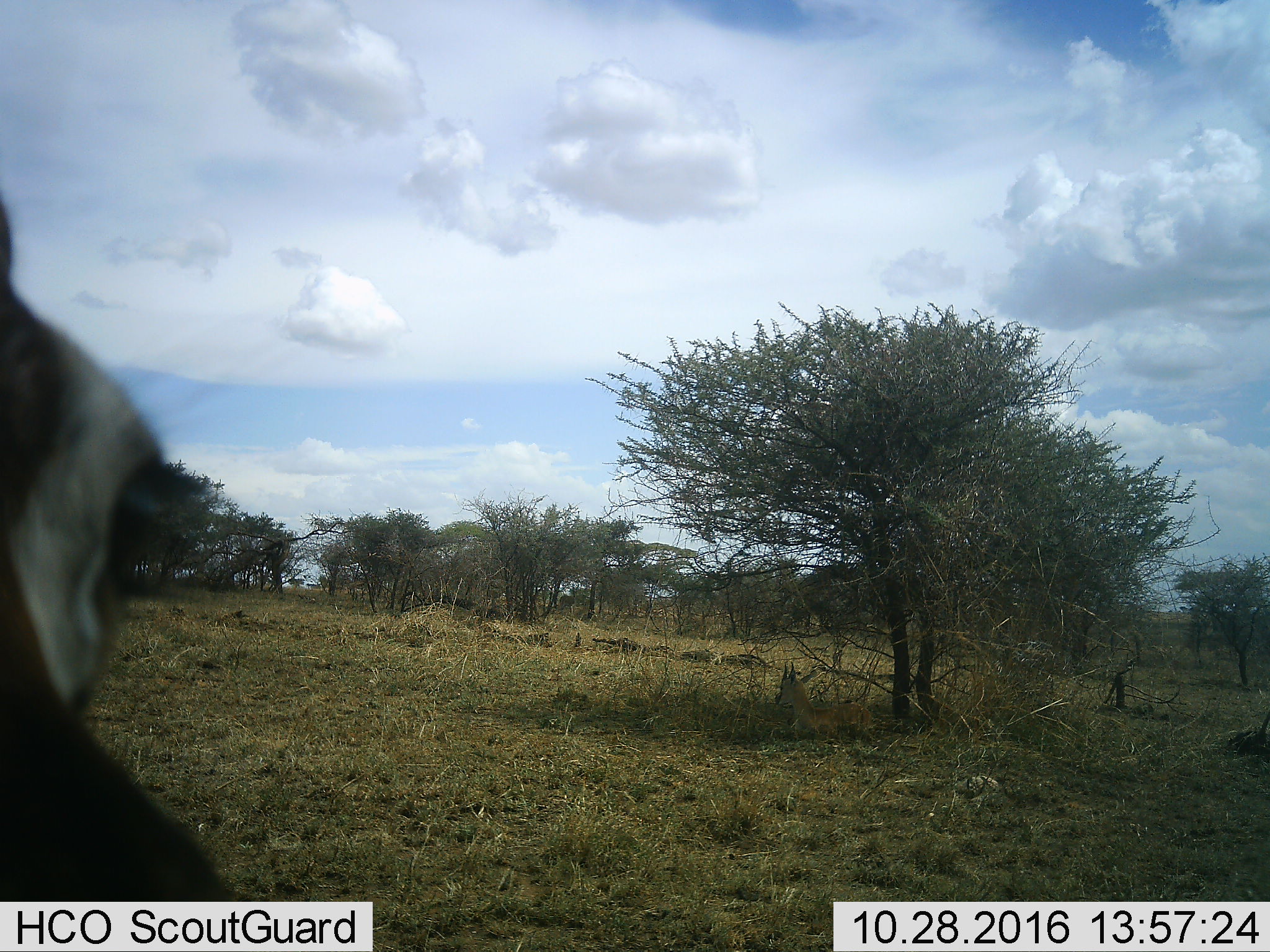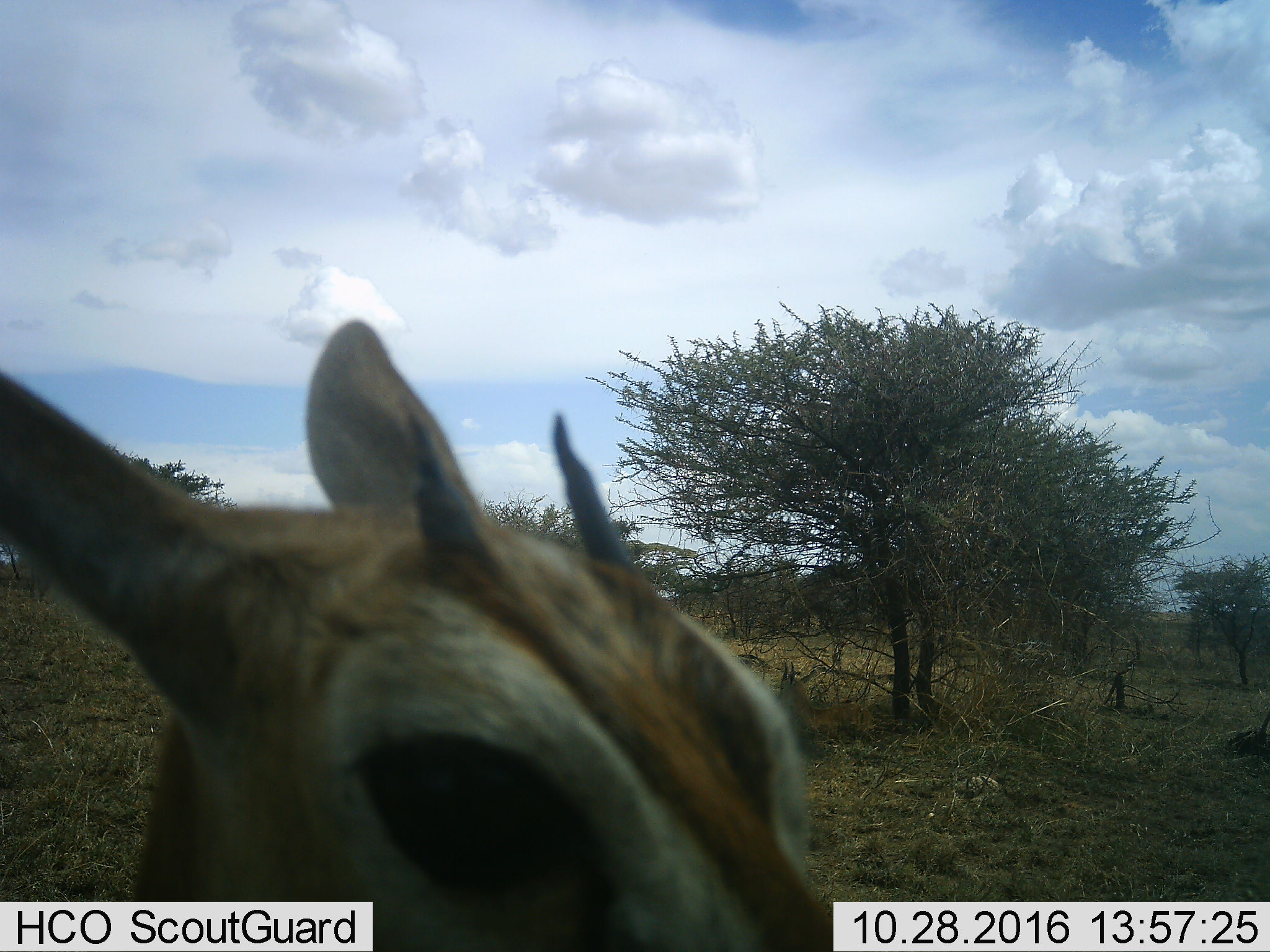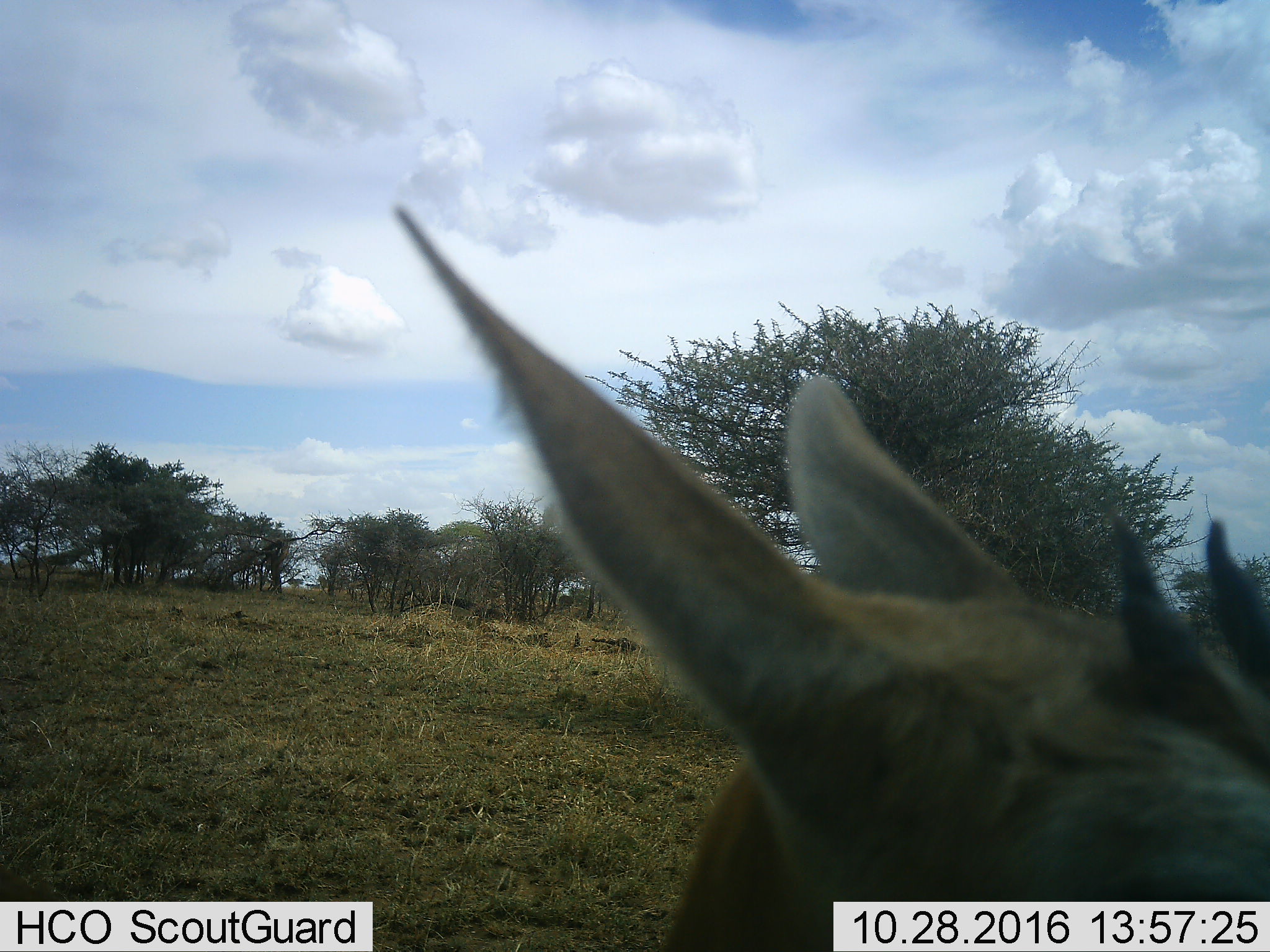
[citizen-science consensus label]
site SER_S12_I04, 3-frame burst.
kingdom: Animalia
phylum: Chordata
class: Mammalia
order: Artiodactyla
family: Bovidae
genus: Eudorcas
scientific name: Eudorcas thomsonii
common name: thomson's gazelle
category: gazellethomsons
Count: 1.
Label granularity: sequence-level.